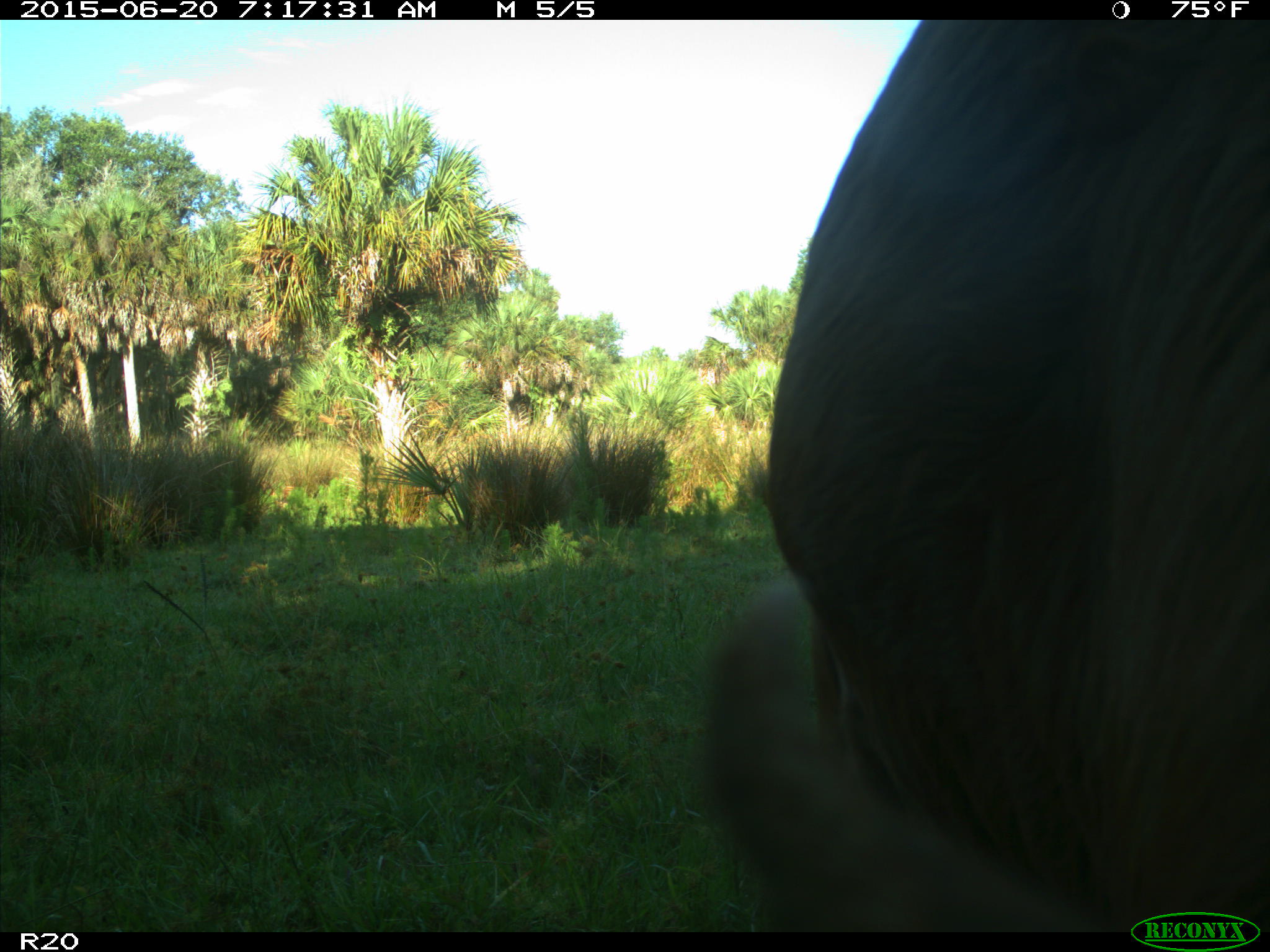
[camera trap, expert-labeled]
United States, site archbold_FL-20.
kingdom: Animalia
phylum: Chordata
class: Mammalia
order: Artiodactyla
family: Bovidae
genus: Bos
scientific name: Bos taurus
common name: domestic cow